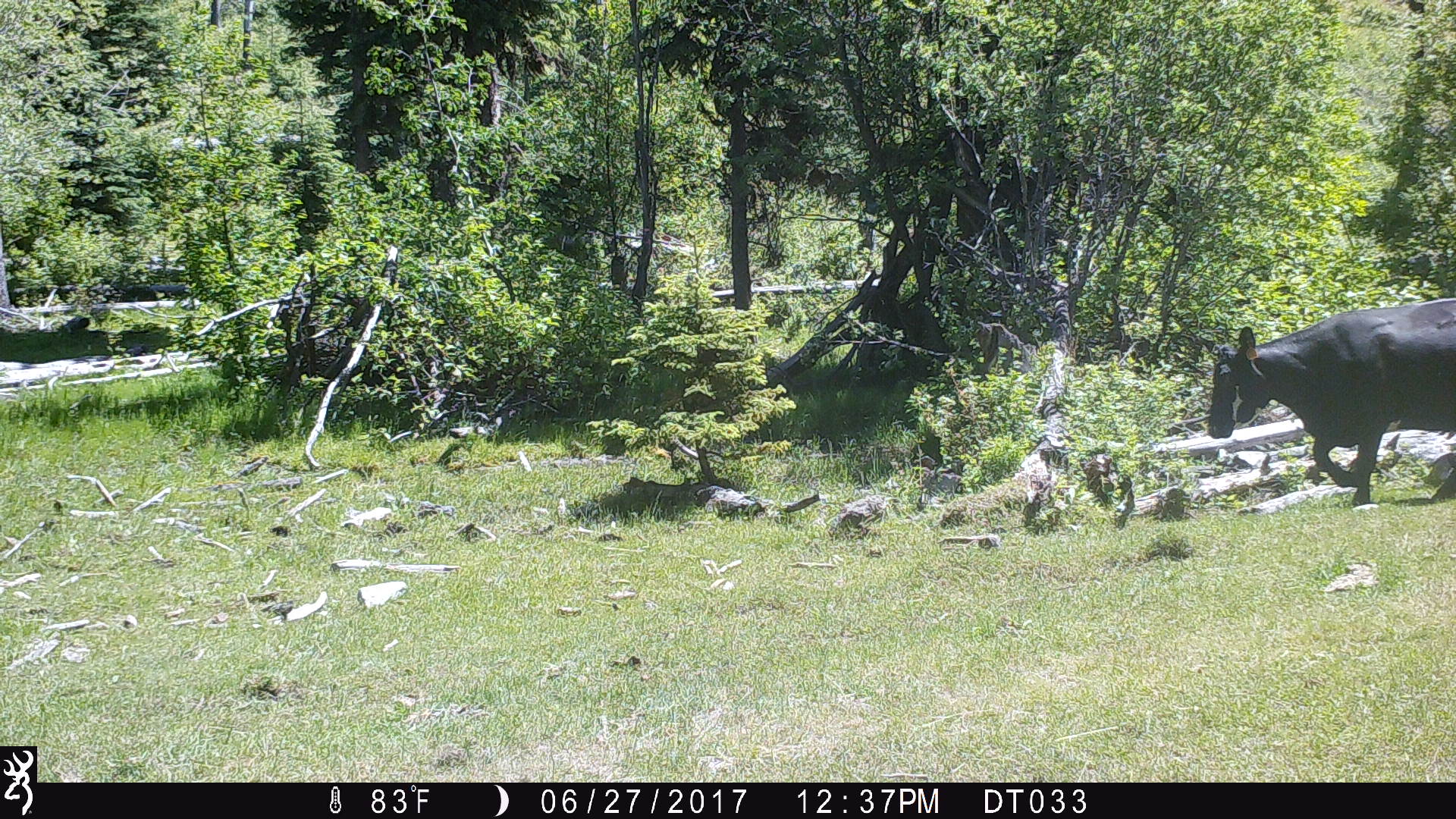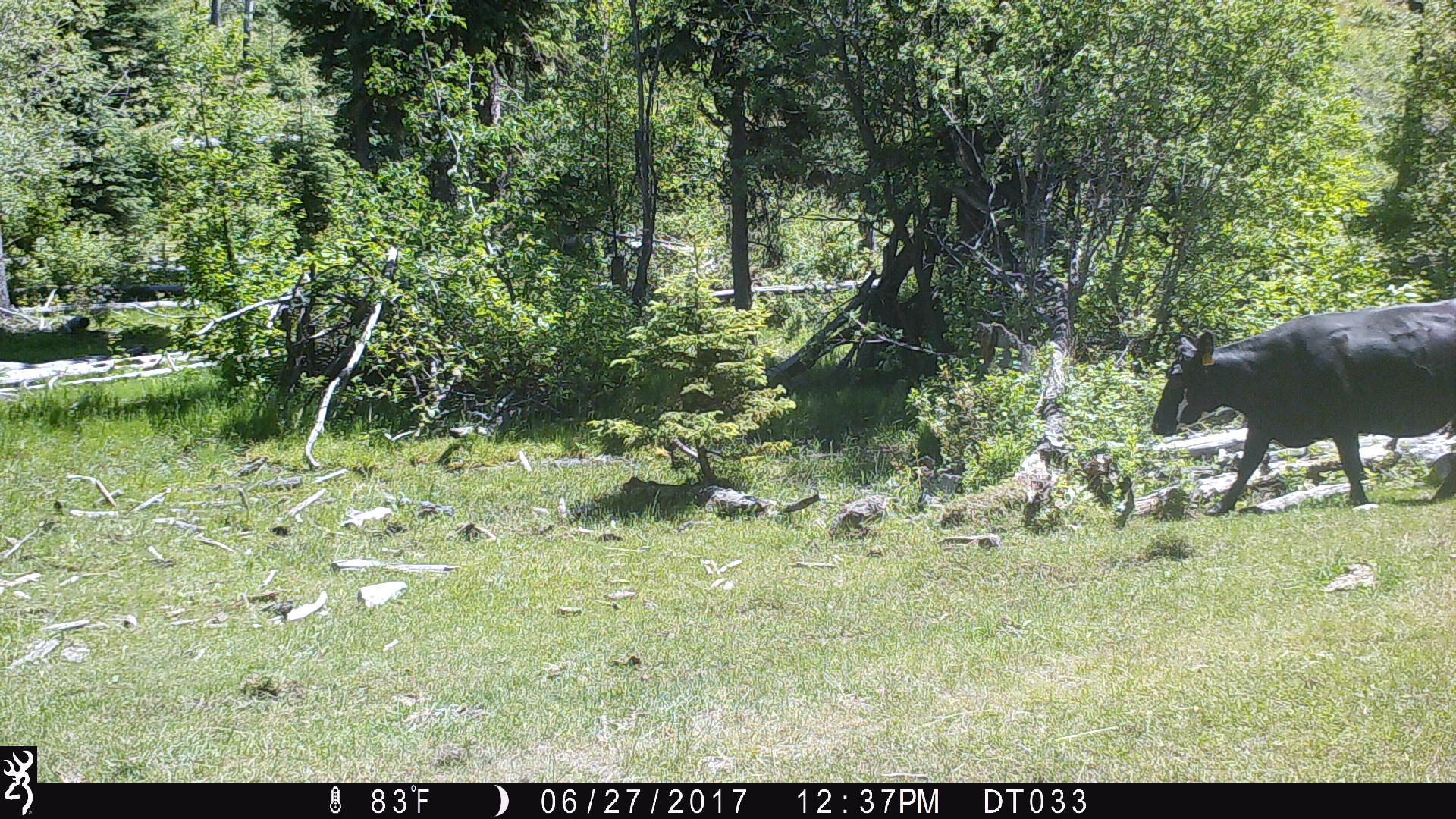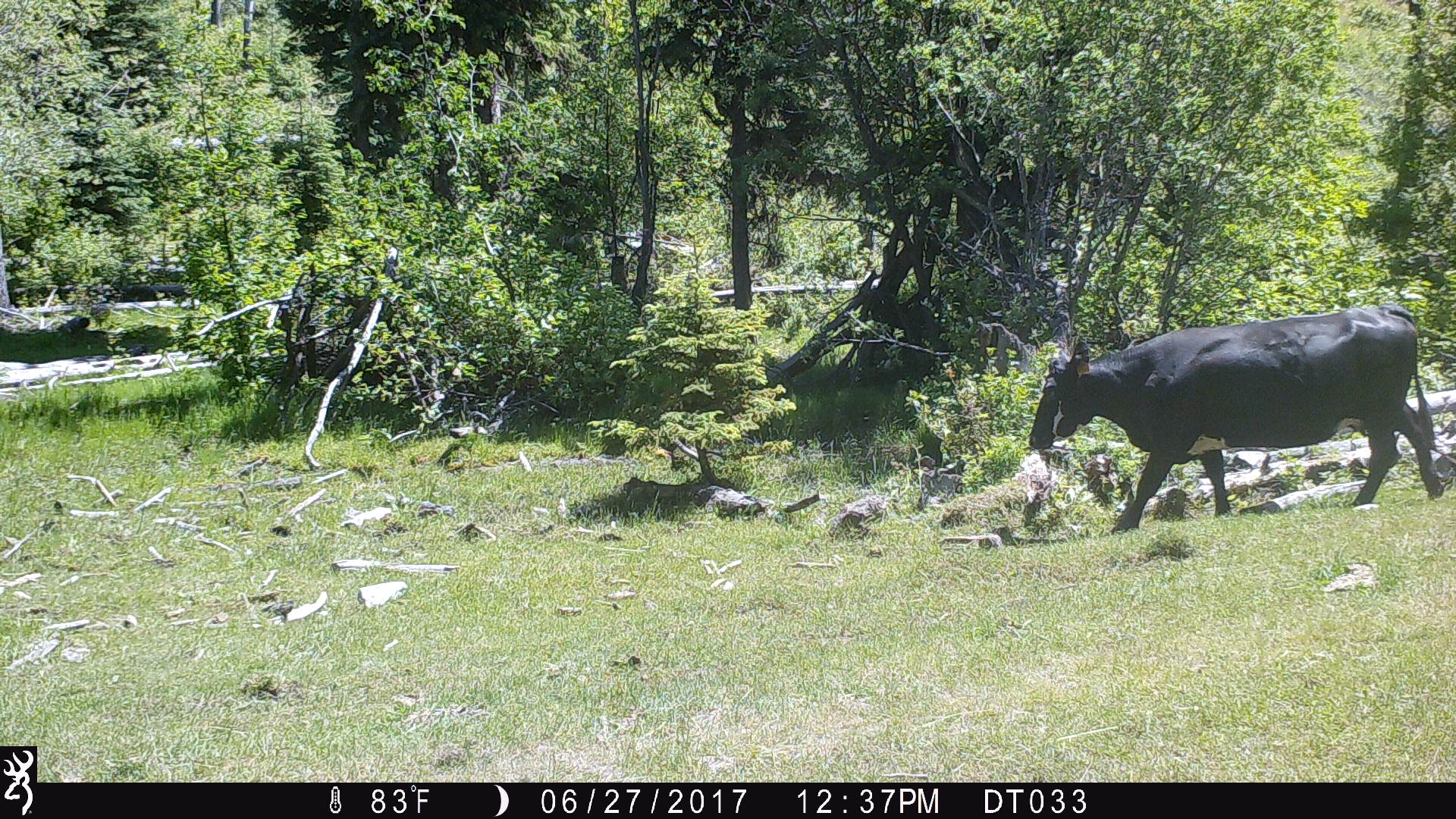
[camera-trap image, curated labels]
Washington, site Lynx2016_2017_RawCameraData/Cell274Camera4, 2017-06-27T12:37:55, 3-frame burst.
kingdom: Animalia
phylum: Chordata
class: Mammalia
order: Artiodactyla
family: Bovidae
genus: Bos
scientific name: Bos taurus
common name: domestic cattle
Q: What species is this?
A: Domestic cattle (Bos taurus).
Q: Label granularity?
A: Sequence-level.